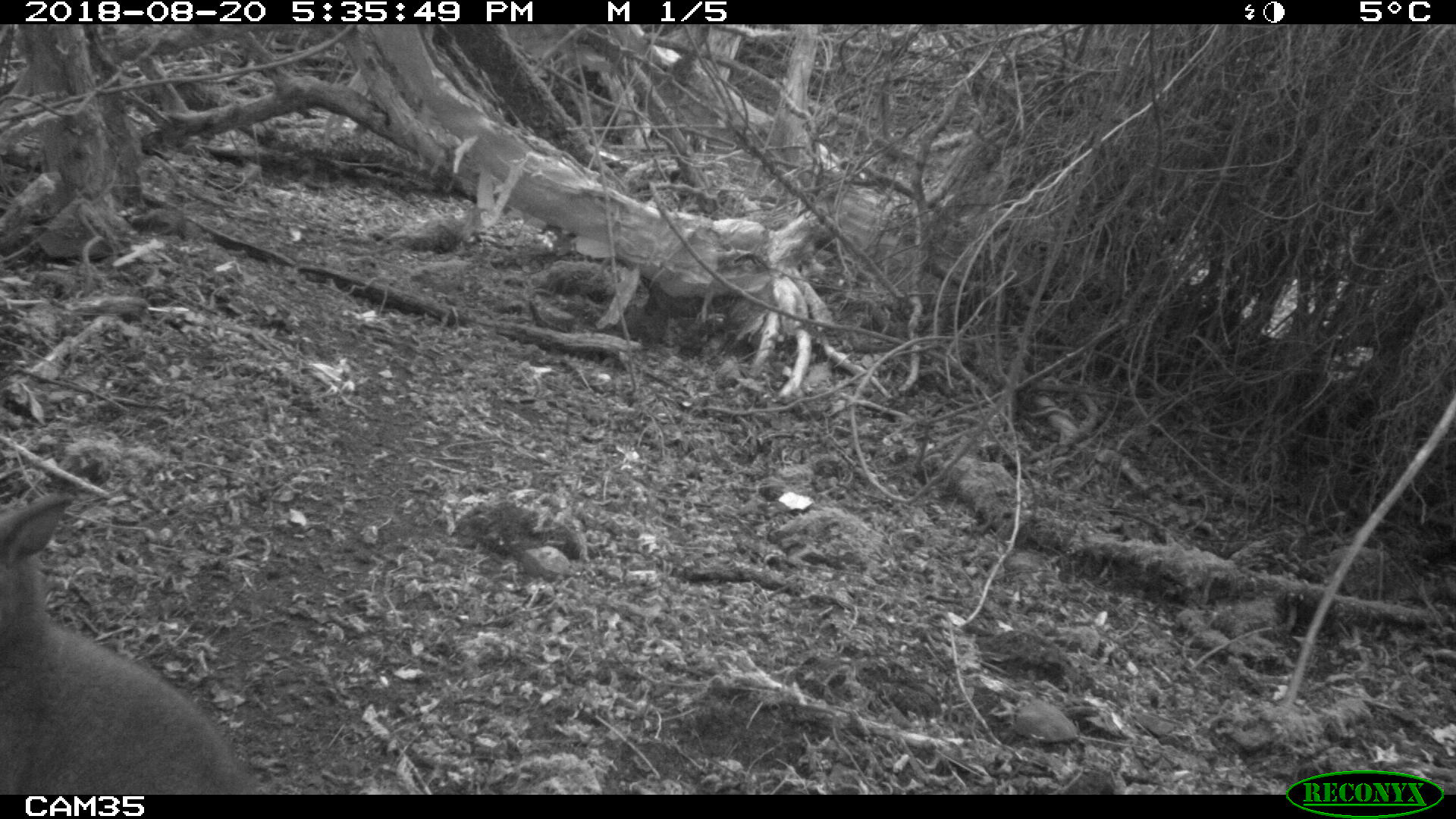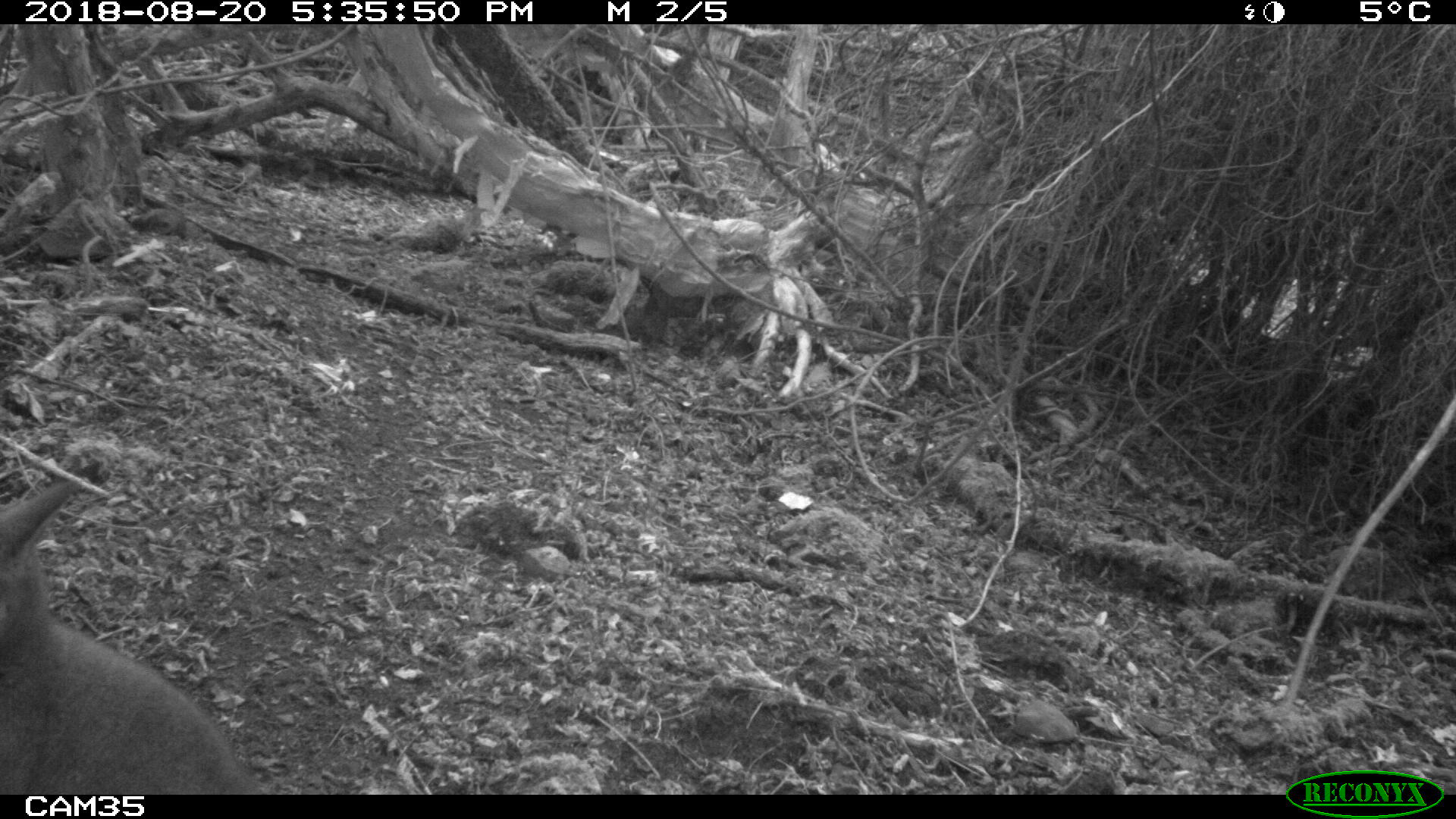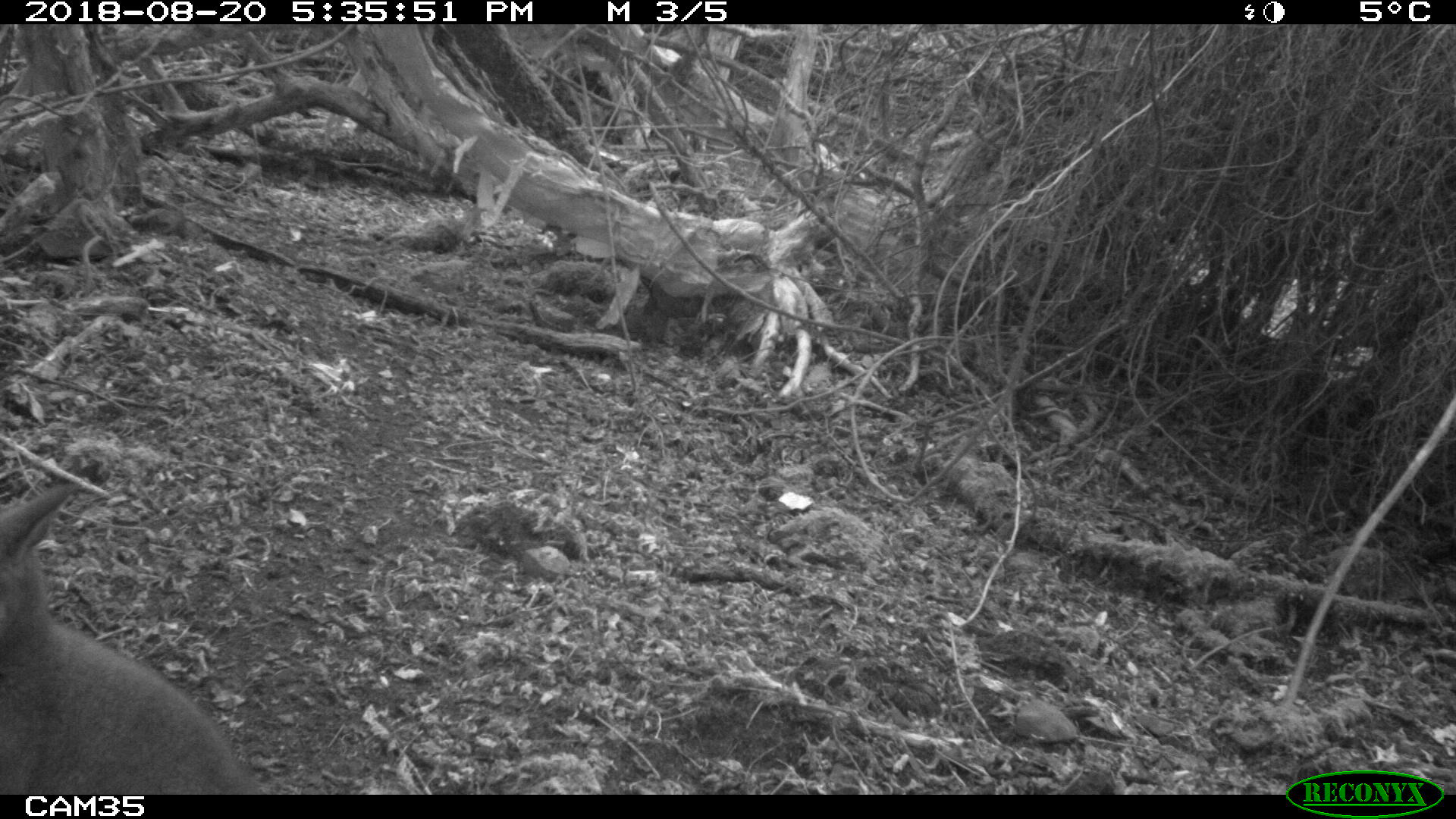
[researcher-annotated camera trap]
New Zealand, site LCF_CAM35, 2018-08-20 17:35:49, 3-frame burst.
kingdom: Animalia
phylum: Chordata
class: Mammalia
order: Diprotodontia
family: Macropodidae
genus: Notamacropus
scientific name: Notamacropus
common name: wallaby